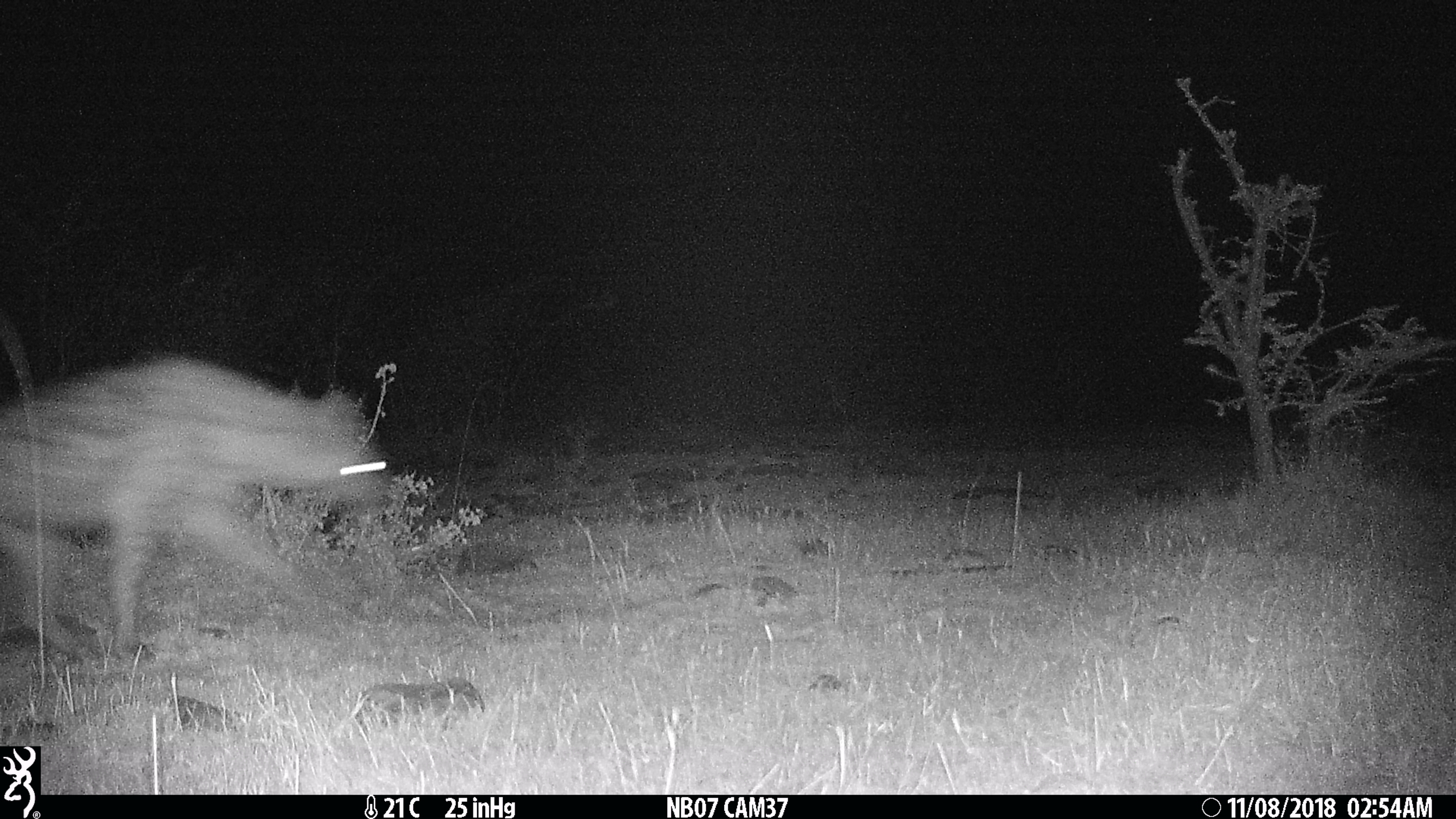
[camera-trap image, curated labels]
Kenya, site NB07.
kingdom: Animalia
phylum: Chordata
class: Mammalia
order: Carnivora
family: Hyaenidae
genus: Crocuta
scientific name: Crocuta crocuta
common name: spotted hyena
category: hyena spotted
Hyena spotted (spotted hyena) (Crocuta crocuta).